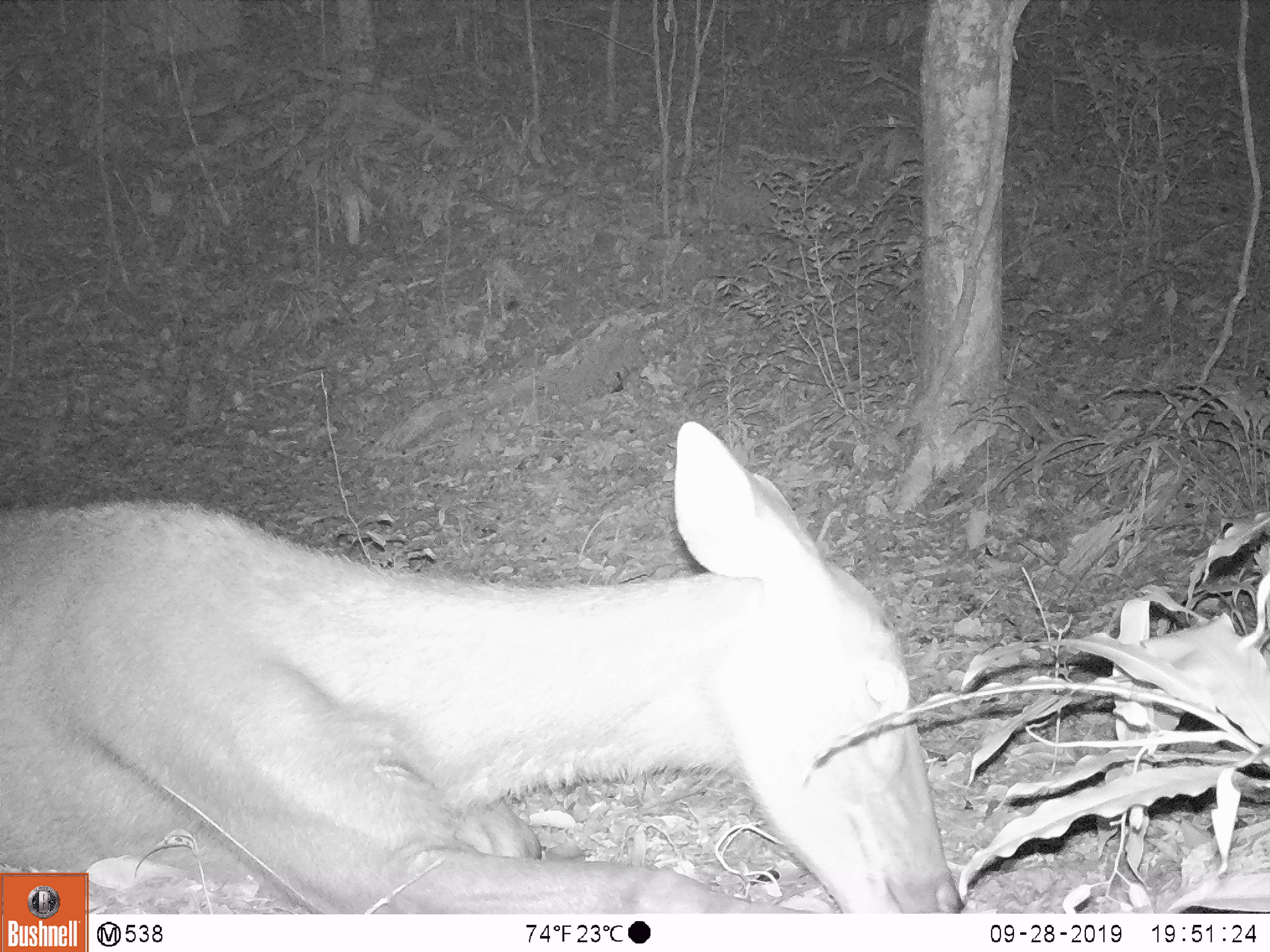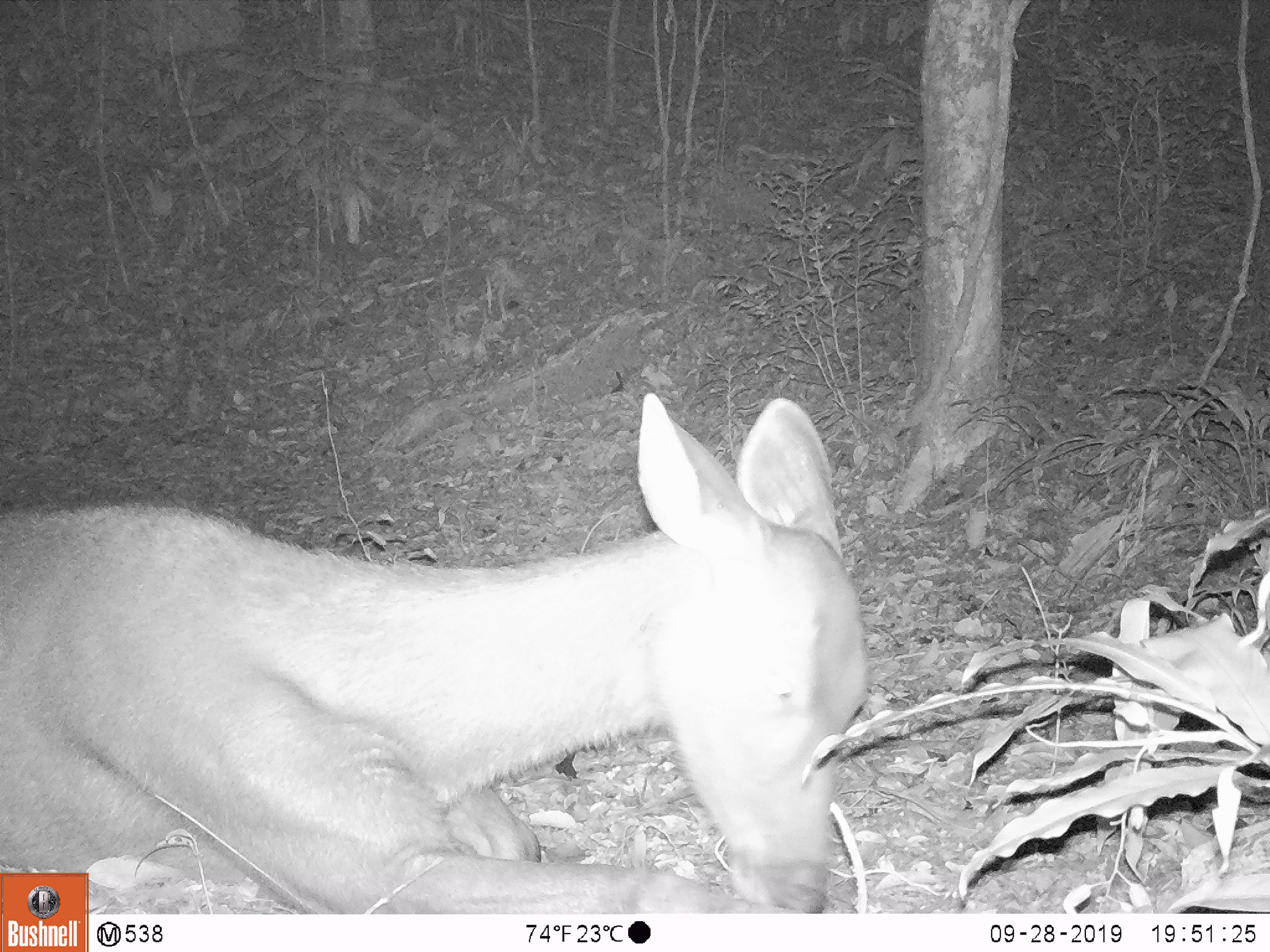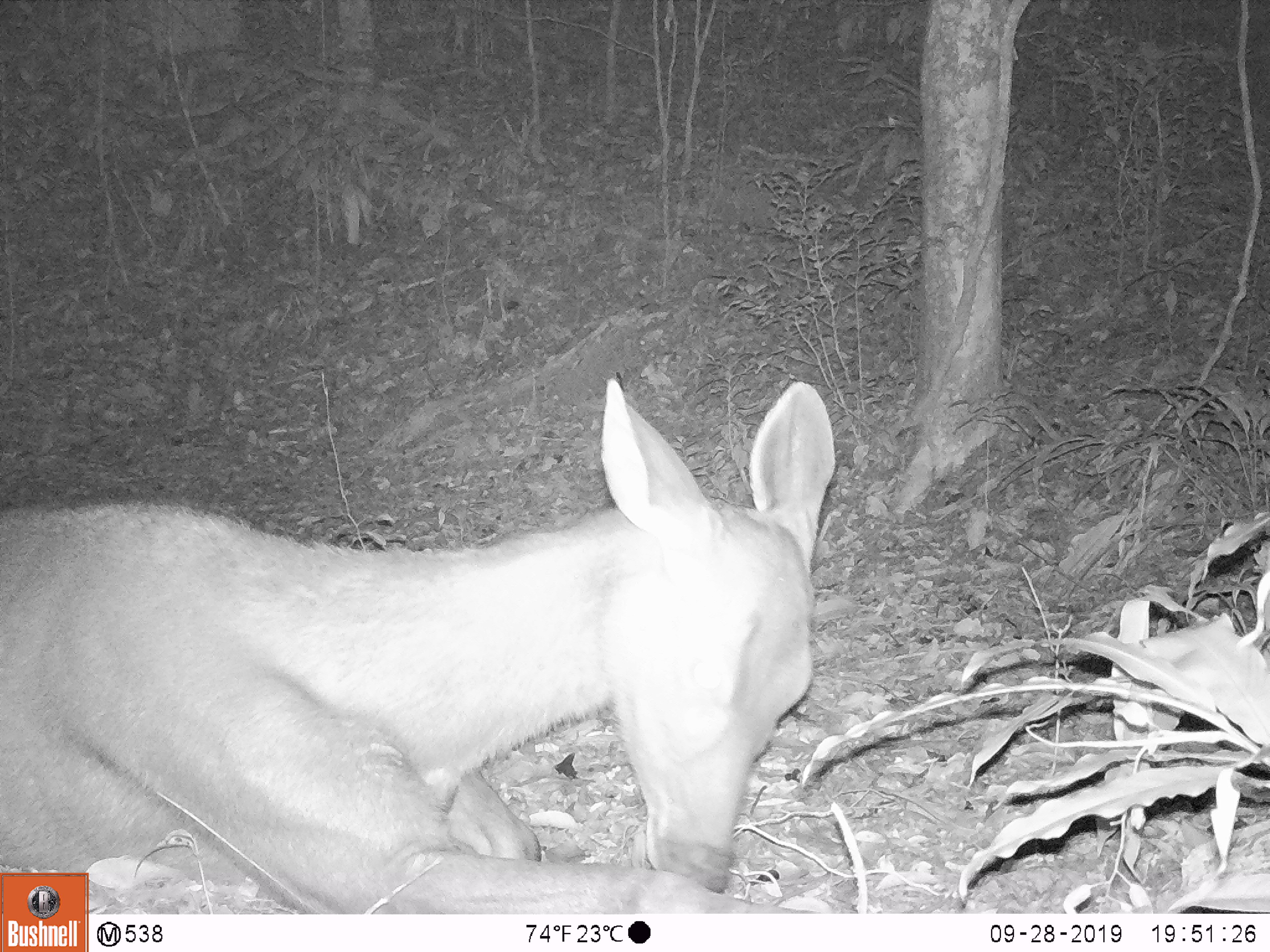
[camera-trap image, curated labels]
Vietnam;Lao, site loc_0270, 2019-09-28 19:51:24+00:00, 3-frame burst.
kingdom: Animalia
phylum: Chordata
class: Mammalia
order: Artiodactyla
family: Cervidae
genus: Rusa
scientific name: Rusa unicolor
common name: sambar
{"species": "sambar (Rusa unicolor)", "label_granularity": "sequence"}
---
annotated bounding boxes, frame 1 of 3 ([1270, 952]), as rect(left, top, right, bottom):
sambar: rect(0, 416, 965, 914)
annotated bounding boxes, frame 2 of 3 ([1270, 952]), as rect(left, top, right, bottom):
sambar: rect(0, 389, 870, 914)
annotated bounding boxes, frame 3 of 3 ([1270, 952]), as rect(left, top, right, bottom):
sambar: rect(0, 373, 836, 914)